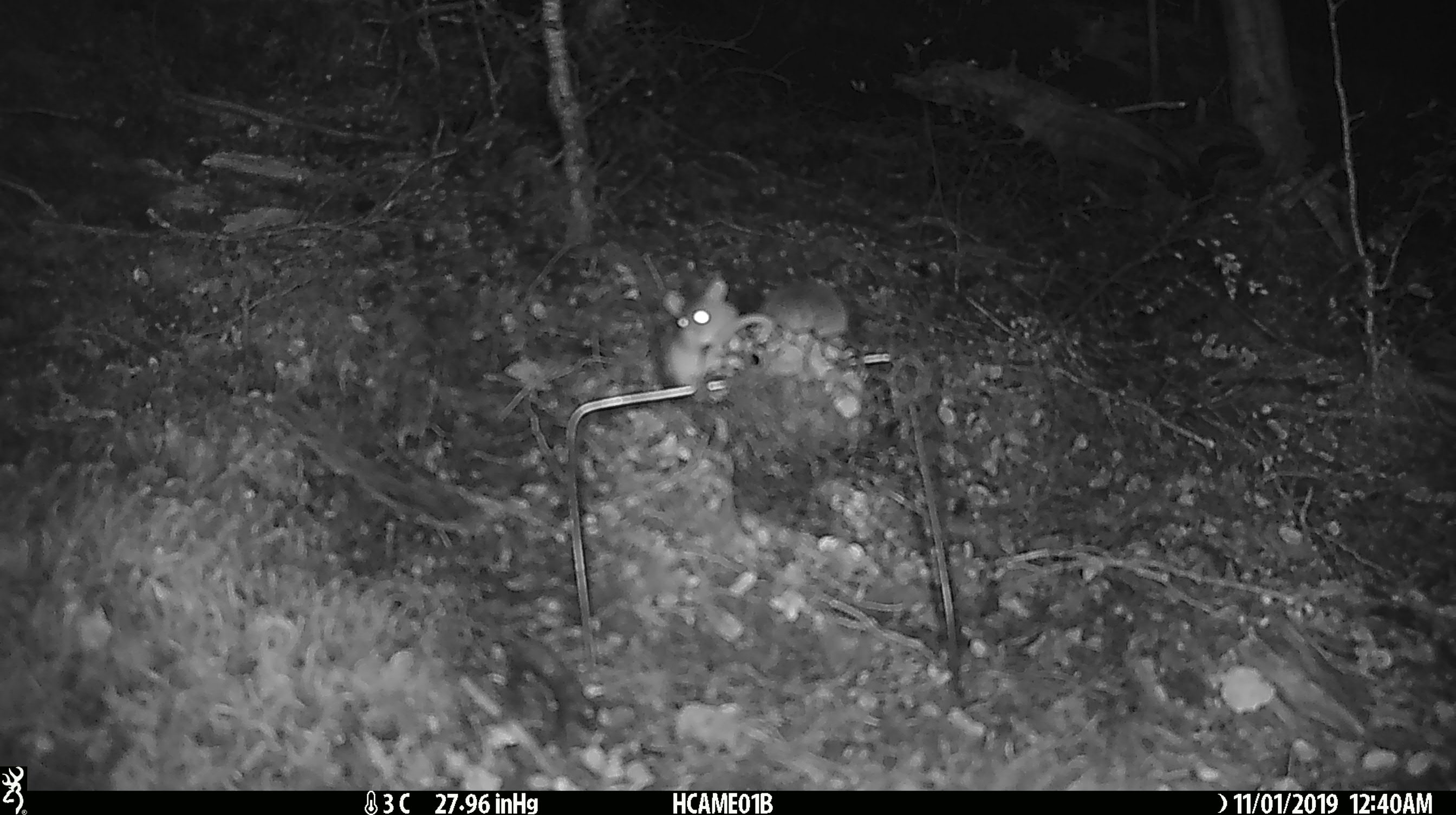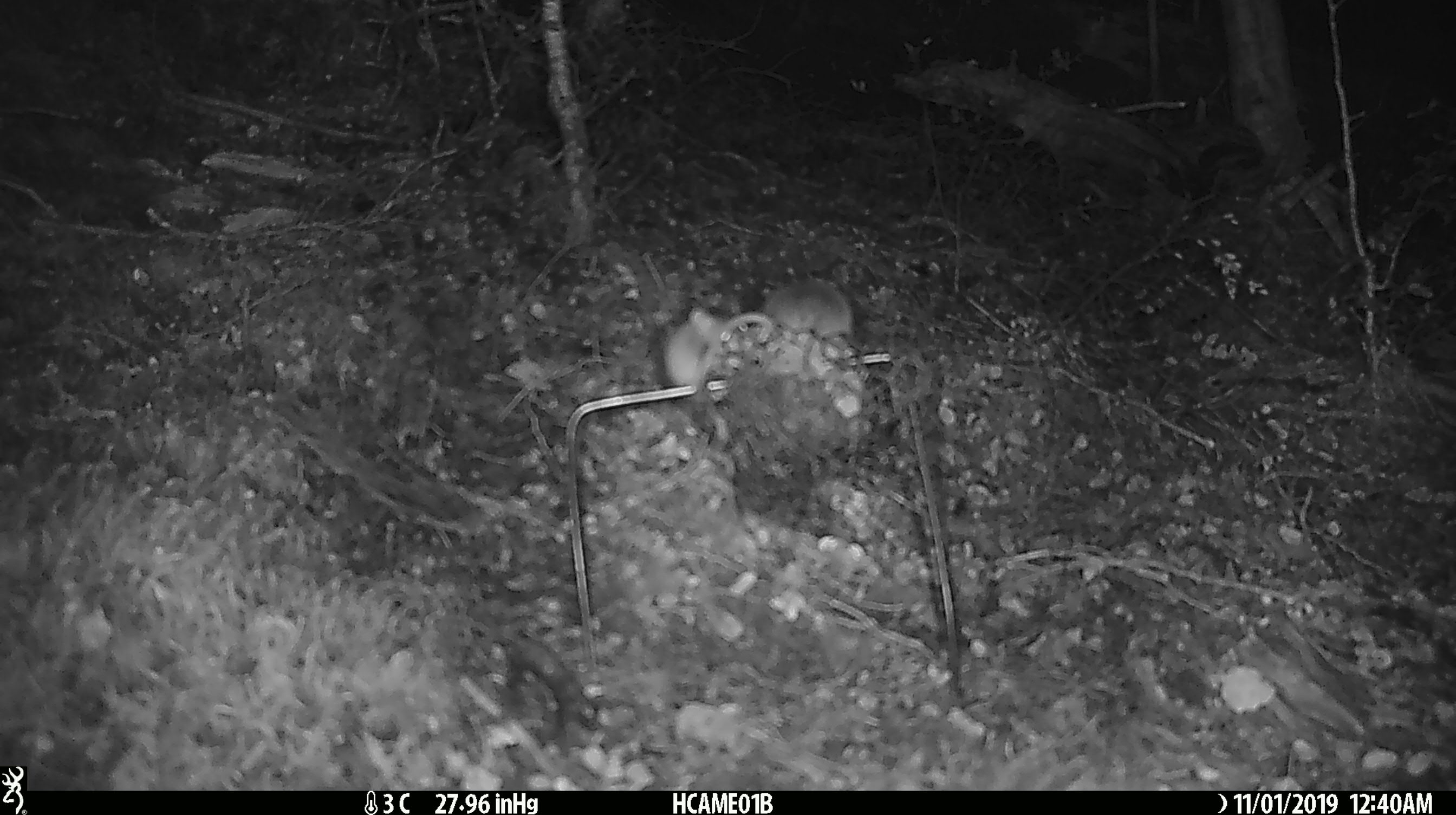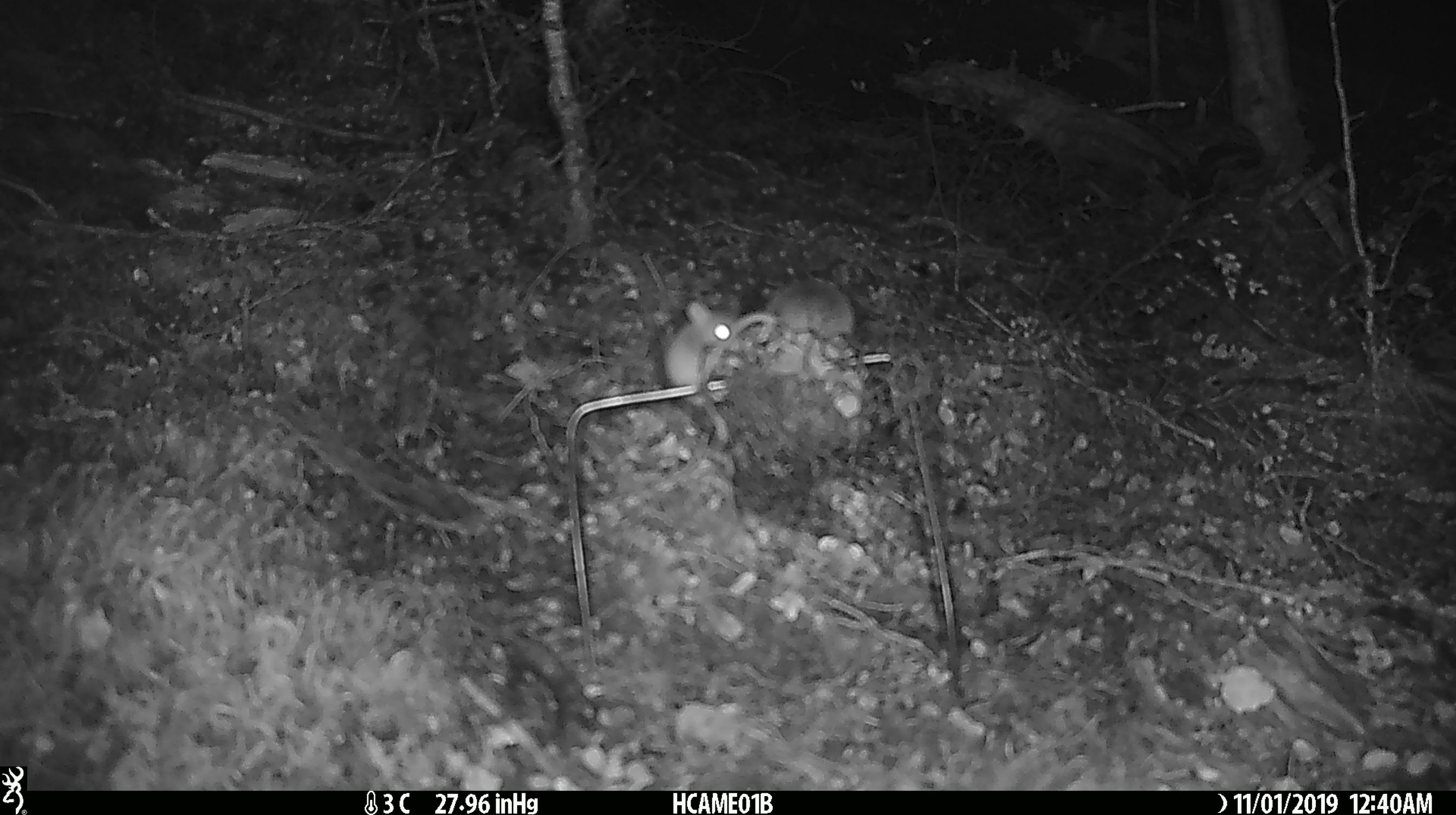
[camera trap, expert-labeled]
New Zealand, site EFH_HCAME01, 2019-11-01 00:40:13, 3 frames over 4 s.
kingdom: Animalia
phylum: Chordata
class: Mammalia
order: Rodentia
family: Muridae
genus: Mus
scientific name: Mus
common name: mouse